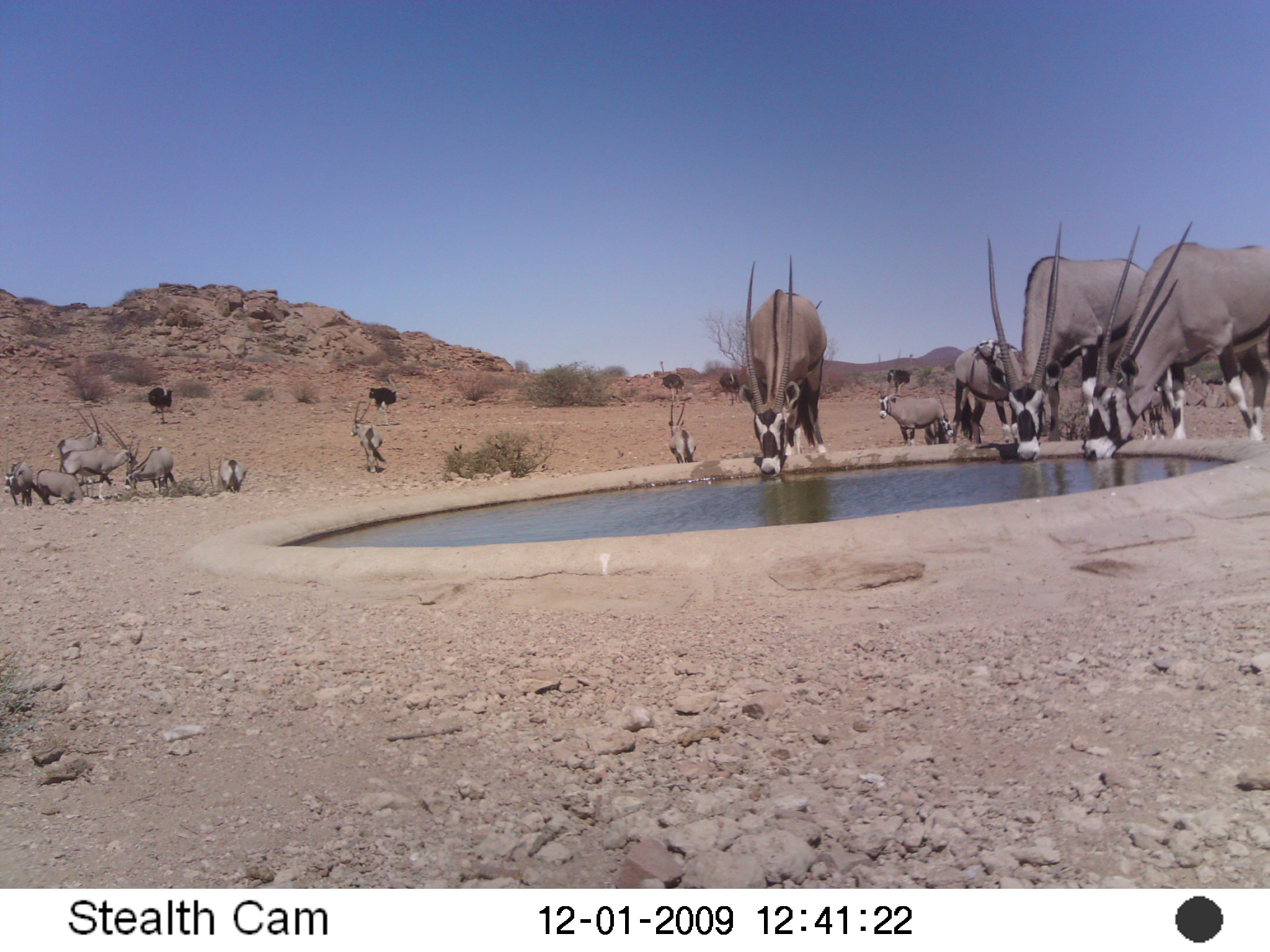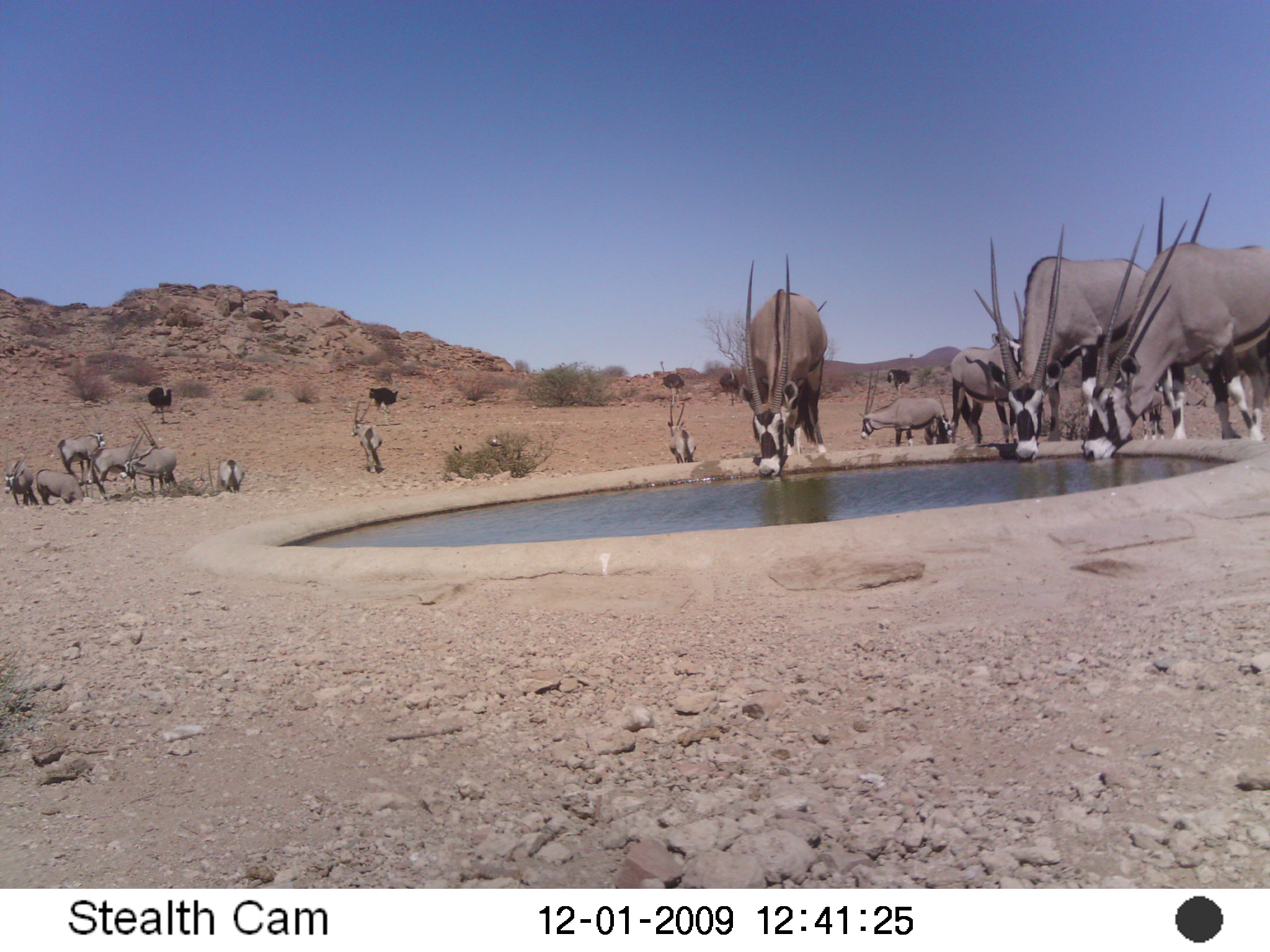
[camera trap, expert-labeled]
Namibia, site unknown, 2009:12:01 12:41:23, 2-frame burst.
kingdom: Animalia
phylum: Chordata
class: Mammalia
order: Artiodactyla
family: Bovidae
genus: Oryx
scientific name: Oryx gazella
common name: gemsbok